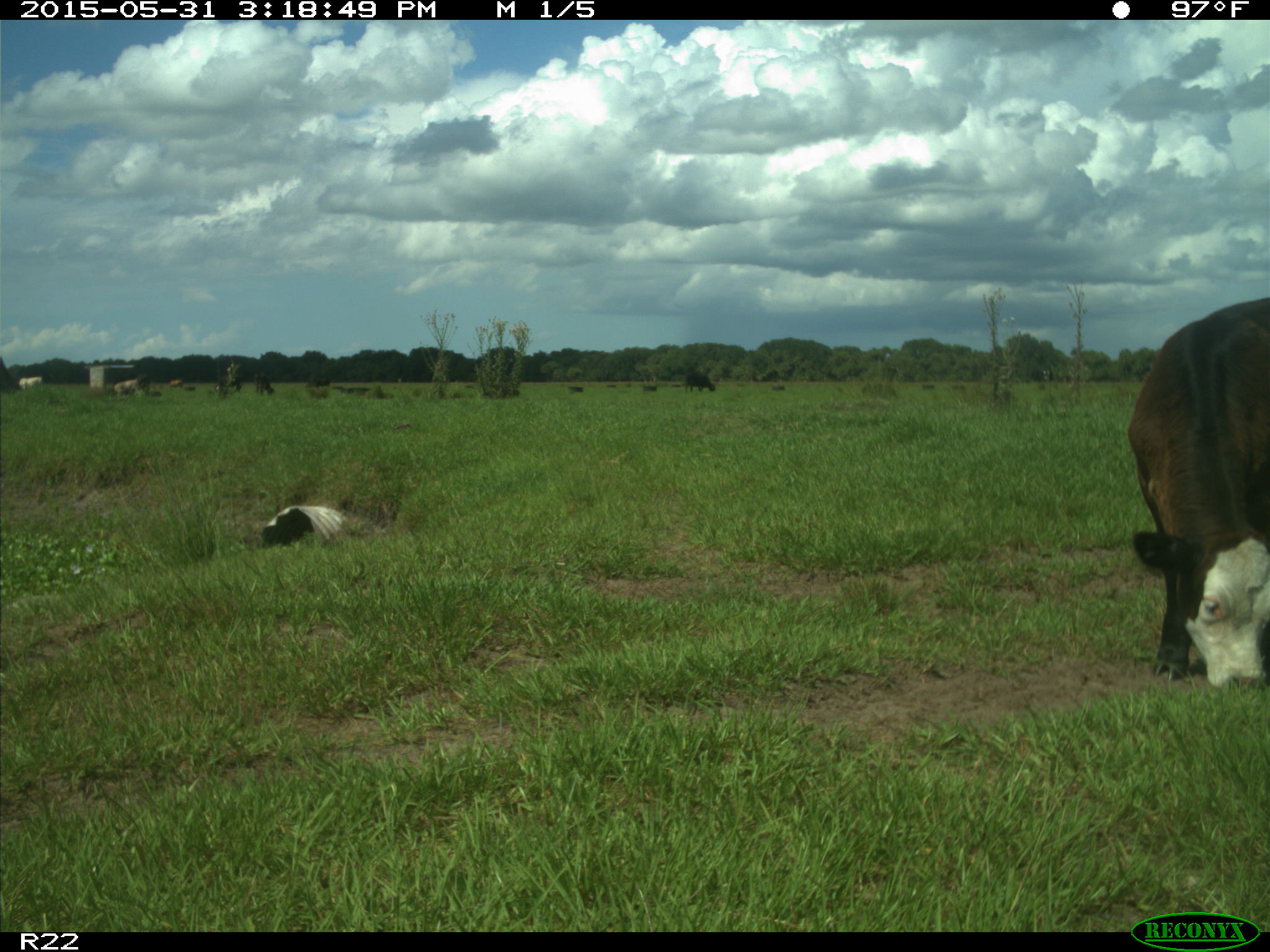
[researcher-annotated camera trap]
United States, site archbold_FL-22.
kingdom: Animalia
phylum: Chordata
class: Mammalia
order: Artiodactyla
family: Bovidae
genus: Bos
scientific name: Bos taurus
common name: domestic cow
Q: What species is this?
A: Bos taurus (domestic cow).